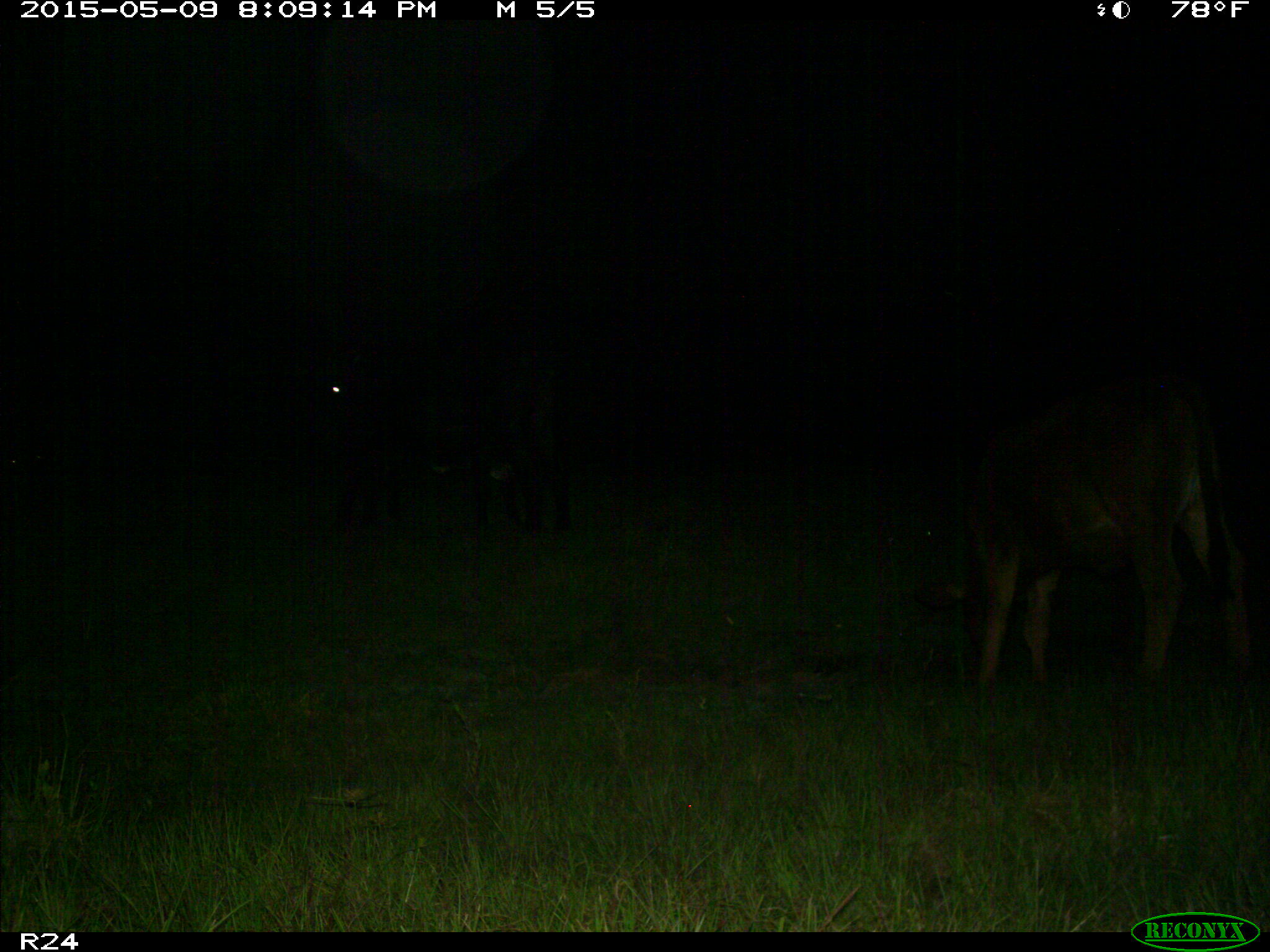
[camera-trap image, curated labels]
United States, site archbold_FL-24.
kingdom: Animalia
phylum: Chordata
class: Mammalia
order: Artiodactyla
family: Bovidae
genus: Bos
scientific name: Bos taurus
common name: domestic cow